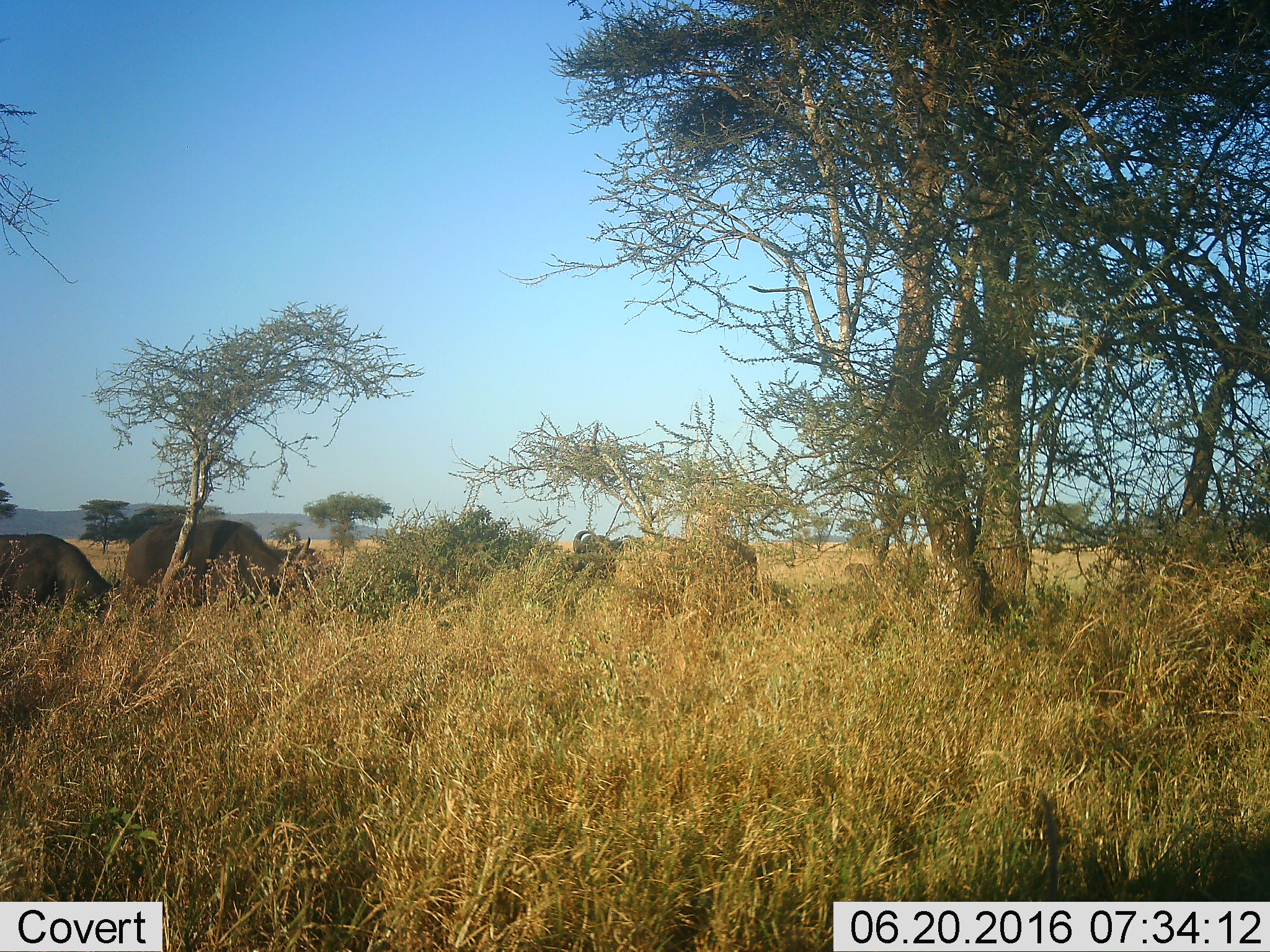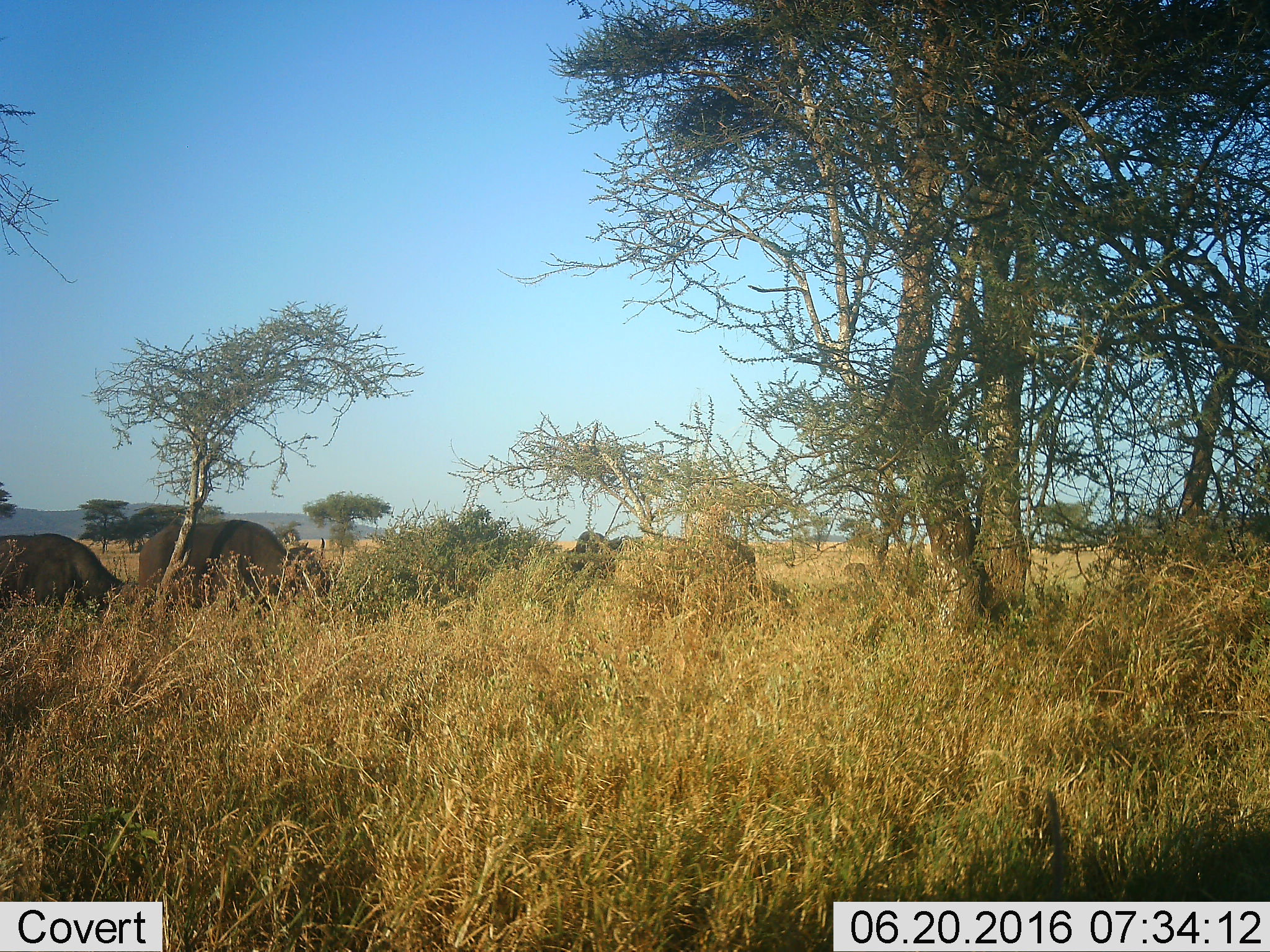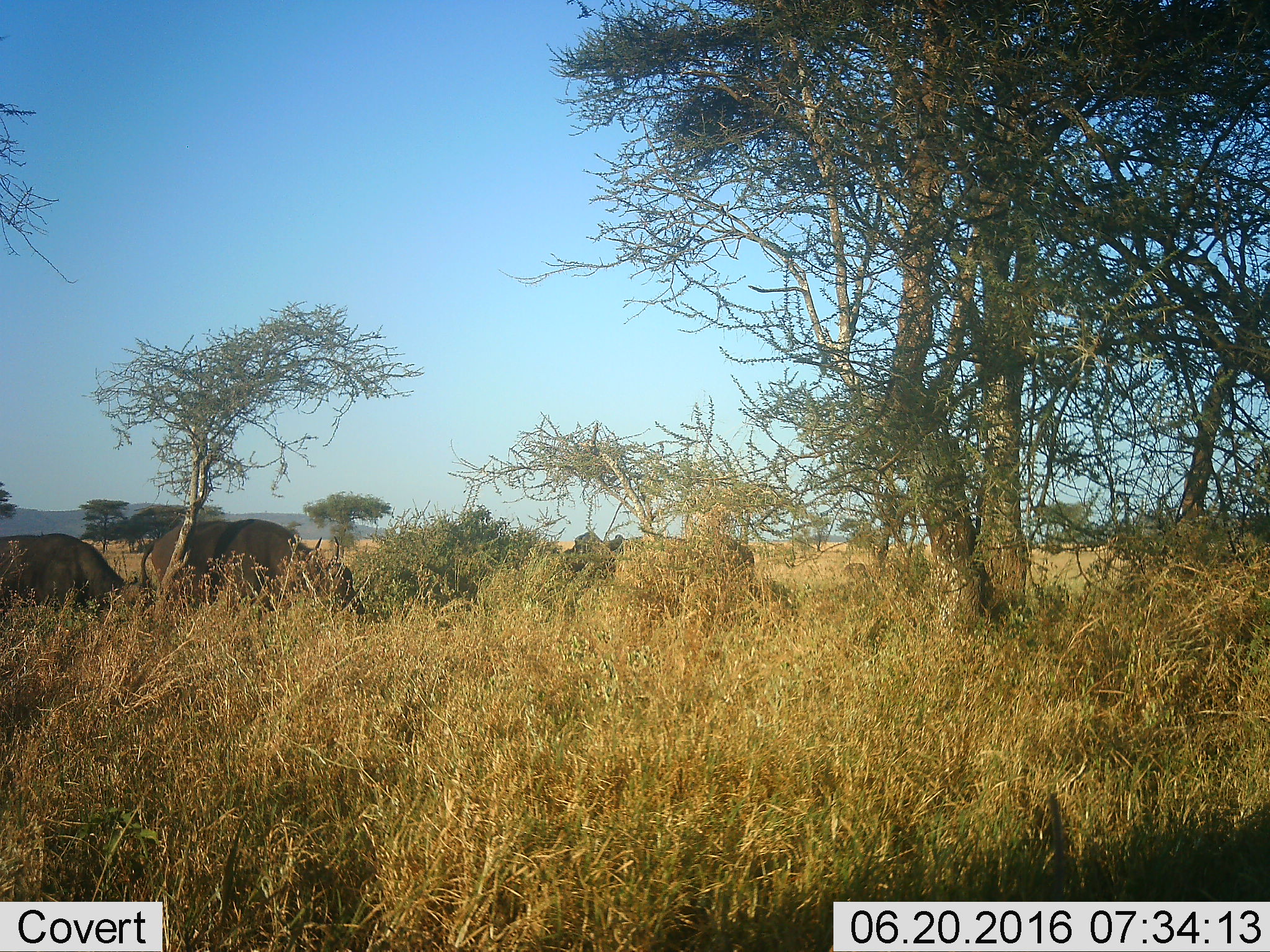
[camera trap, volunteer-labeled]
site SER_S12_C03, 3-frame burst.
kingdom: Animalia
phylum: Chordata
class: Mammalia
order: Artiodactyla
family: Bovidae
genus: Syncerus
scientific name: Syncerus caffer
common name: african buffalo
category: buffalo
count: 4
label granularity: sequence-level